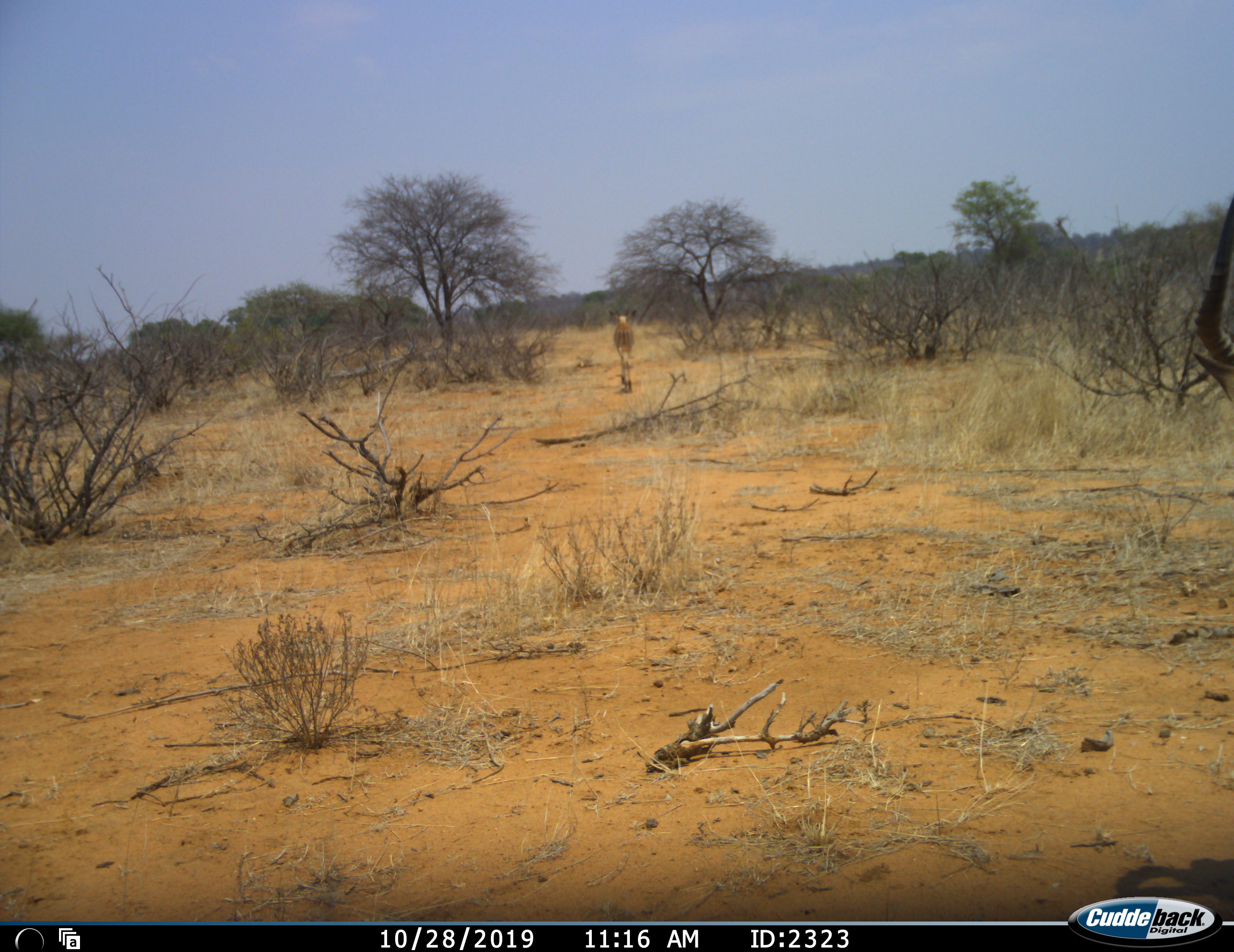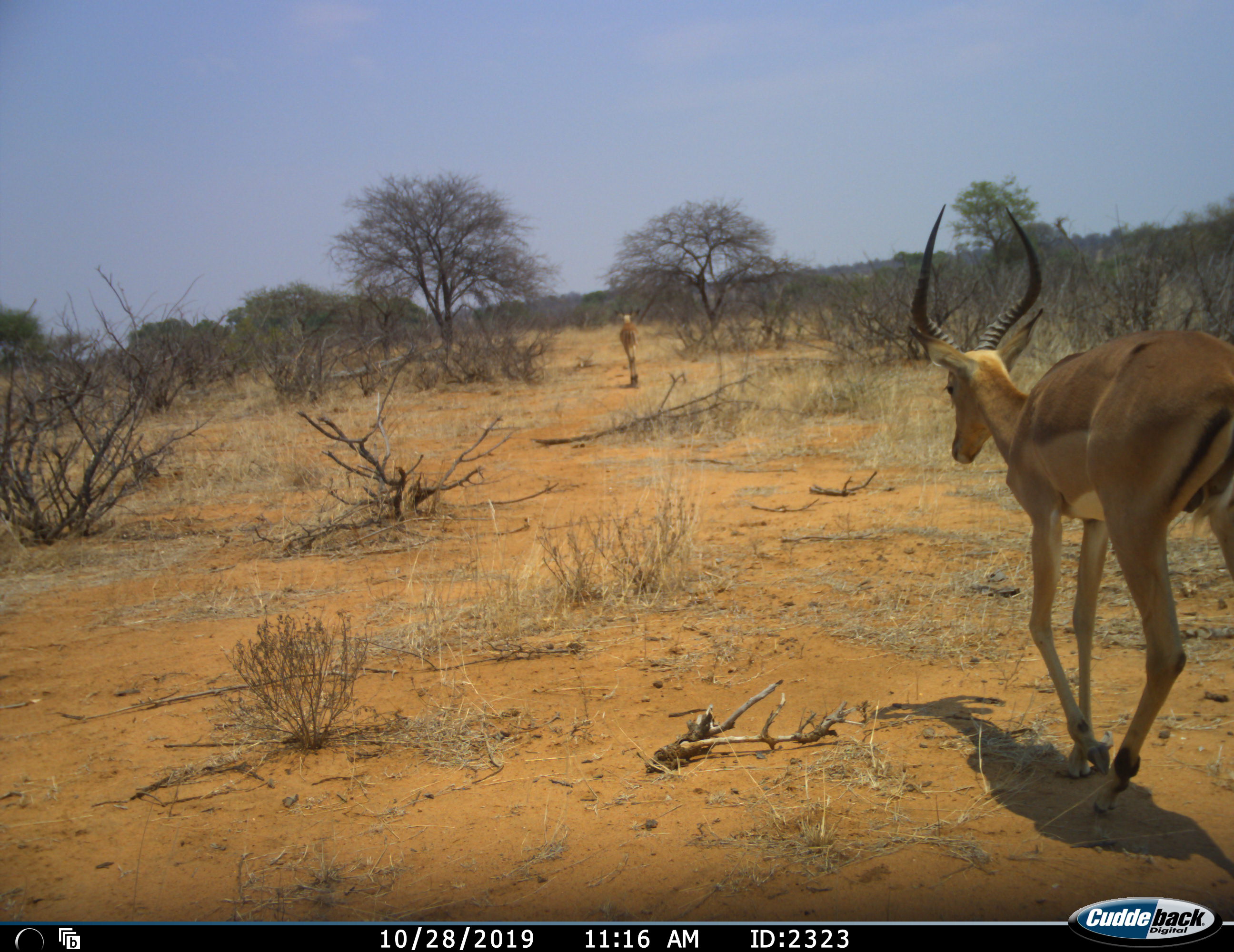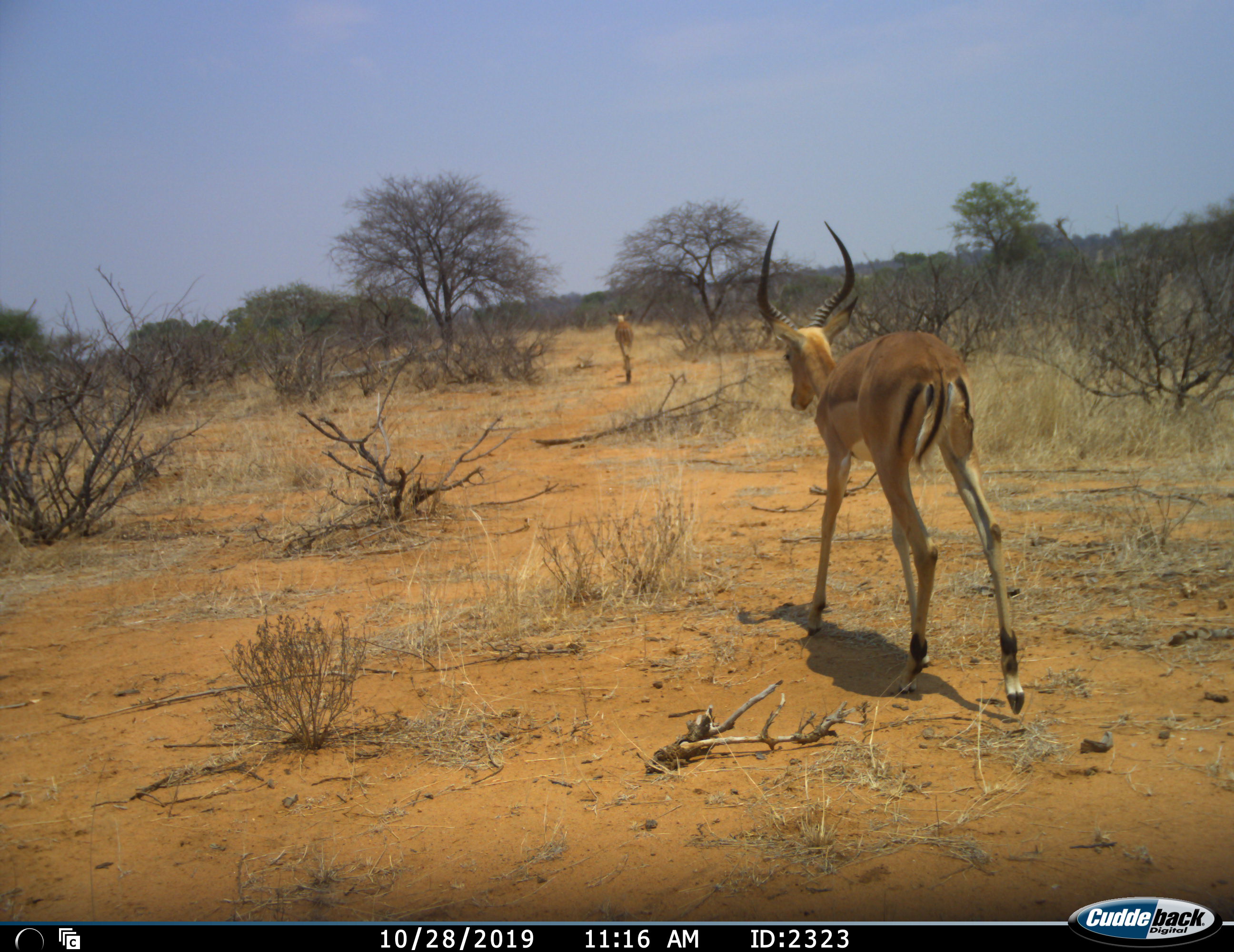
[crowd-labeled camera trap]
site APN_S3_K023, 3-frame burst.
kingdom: Animalia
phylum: Chordata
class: Mammalia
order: Artiodactyla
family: Bovidae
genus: Aepyceros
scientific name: Aepyceros melampus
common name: impala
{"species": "impala (Aepyceros melampus)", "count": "2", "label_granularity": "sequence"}